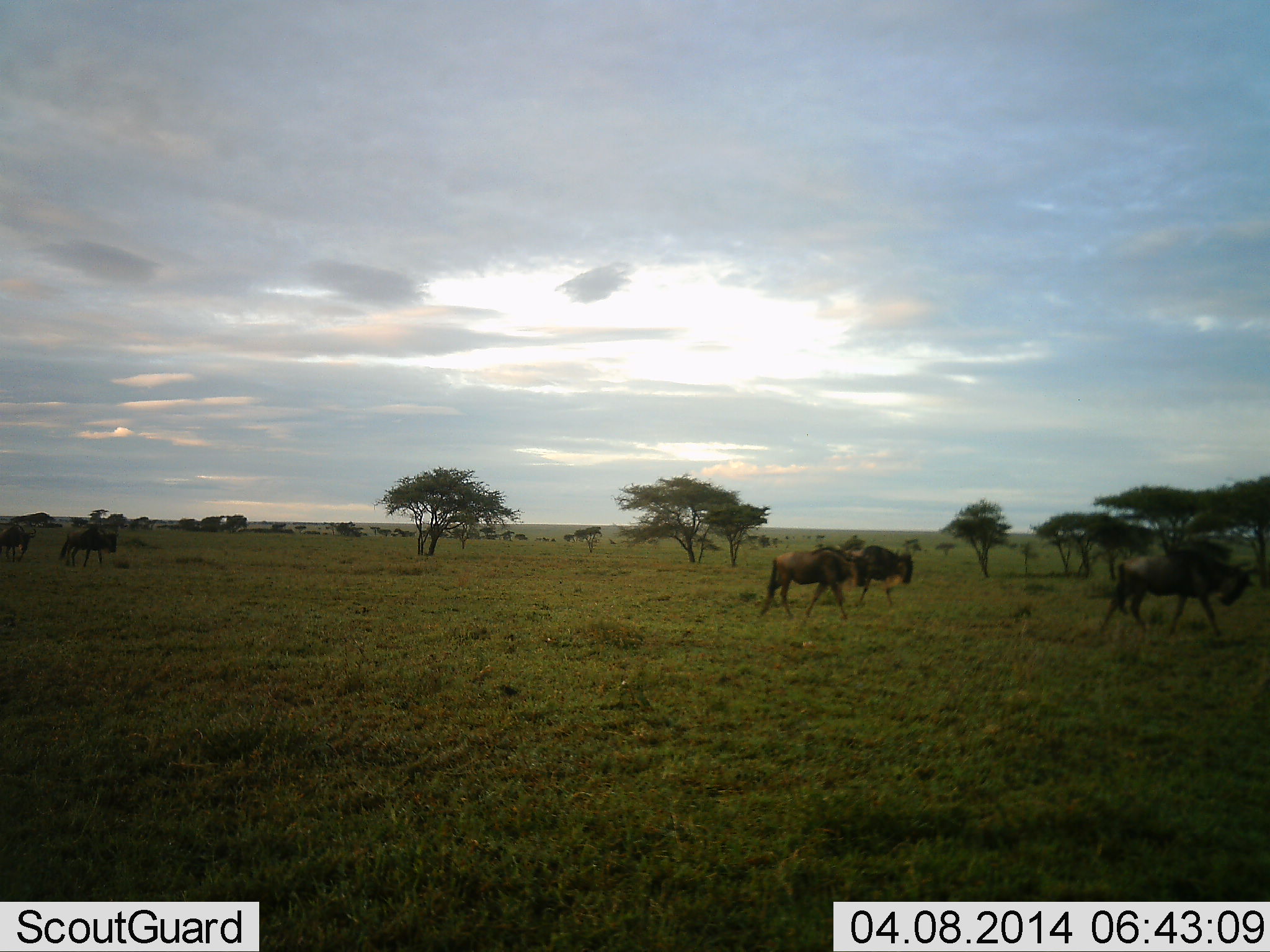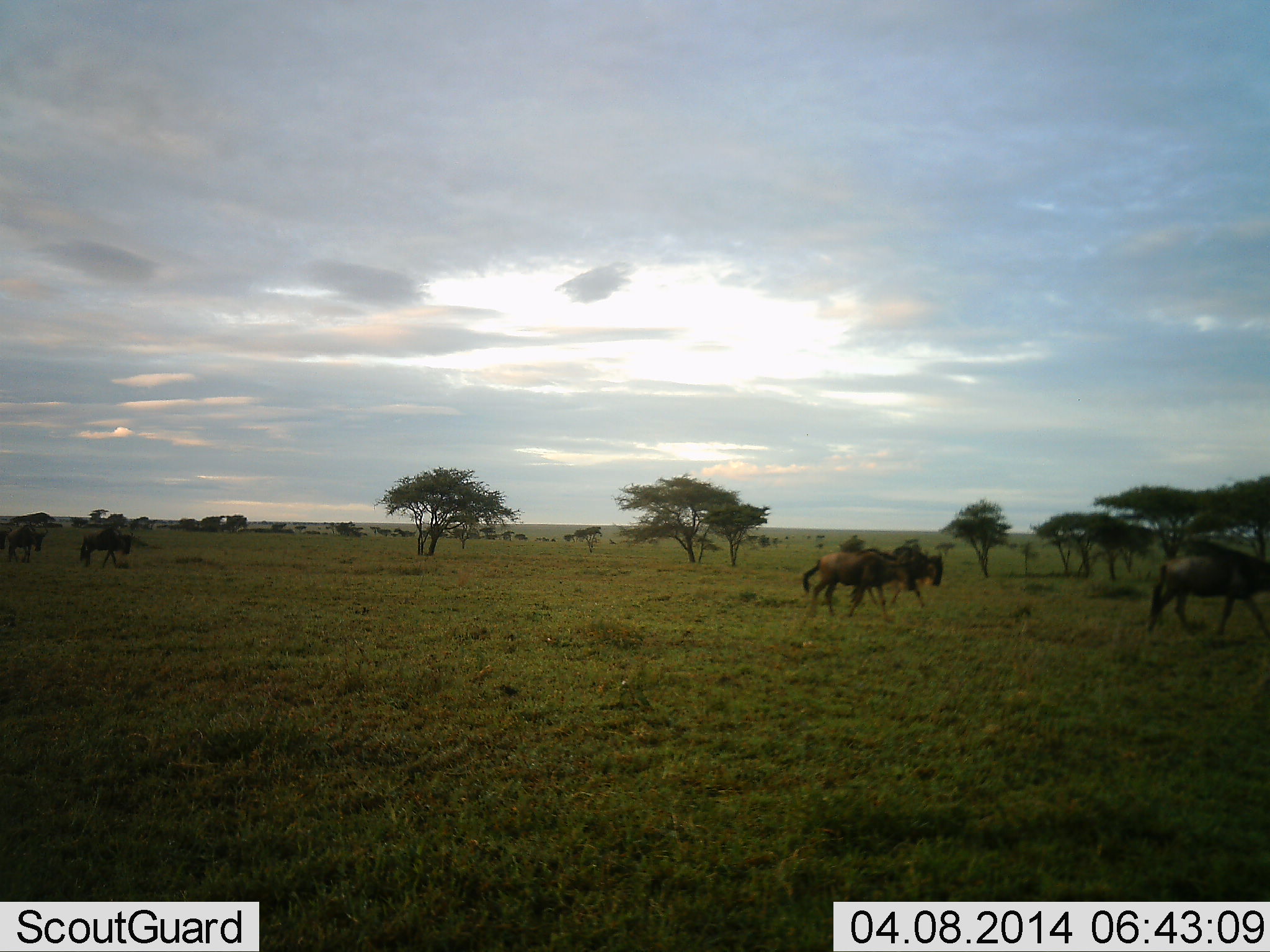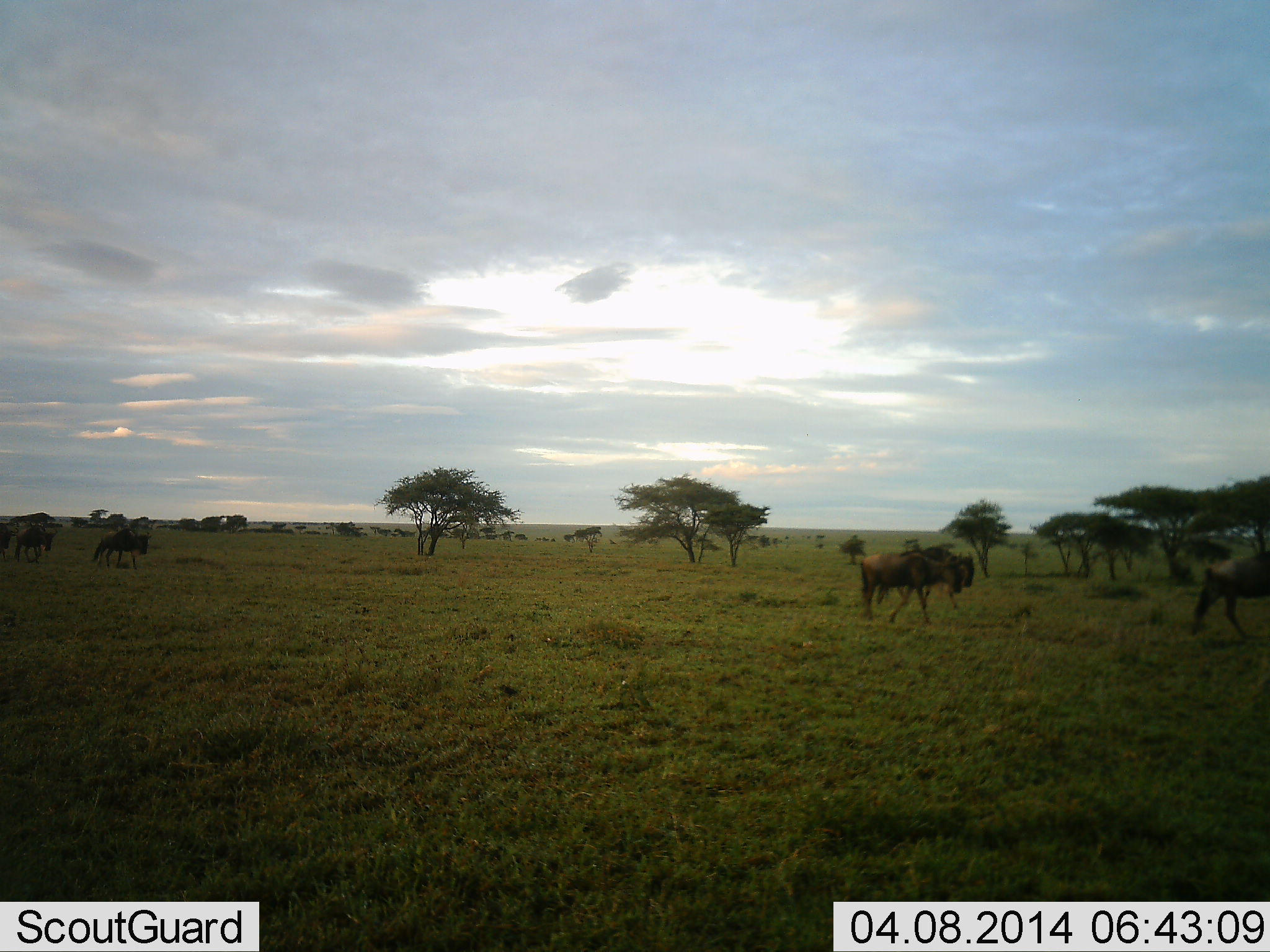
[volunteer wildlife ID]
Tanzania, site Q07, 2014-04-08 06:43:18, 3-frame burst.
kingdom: Animalia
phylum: Chordata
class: Mammalia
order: Artiodactyla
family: Bovidae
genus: Connochaetes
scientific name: Connochaetes taurinus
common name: blue wildebeest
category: wildebeest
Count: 5.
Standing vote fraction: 10%.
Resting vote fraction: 0%.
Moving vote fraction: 100%.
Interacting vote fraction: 0%.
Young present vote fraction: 0%.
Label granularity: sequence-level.